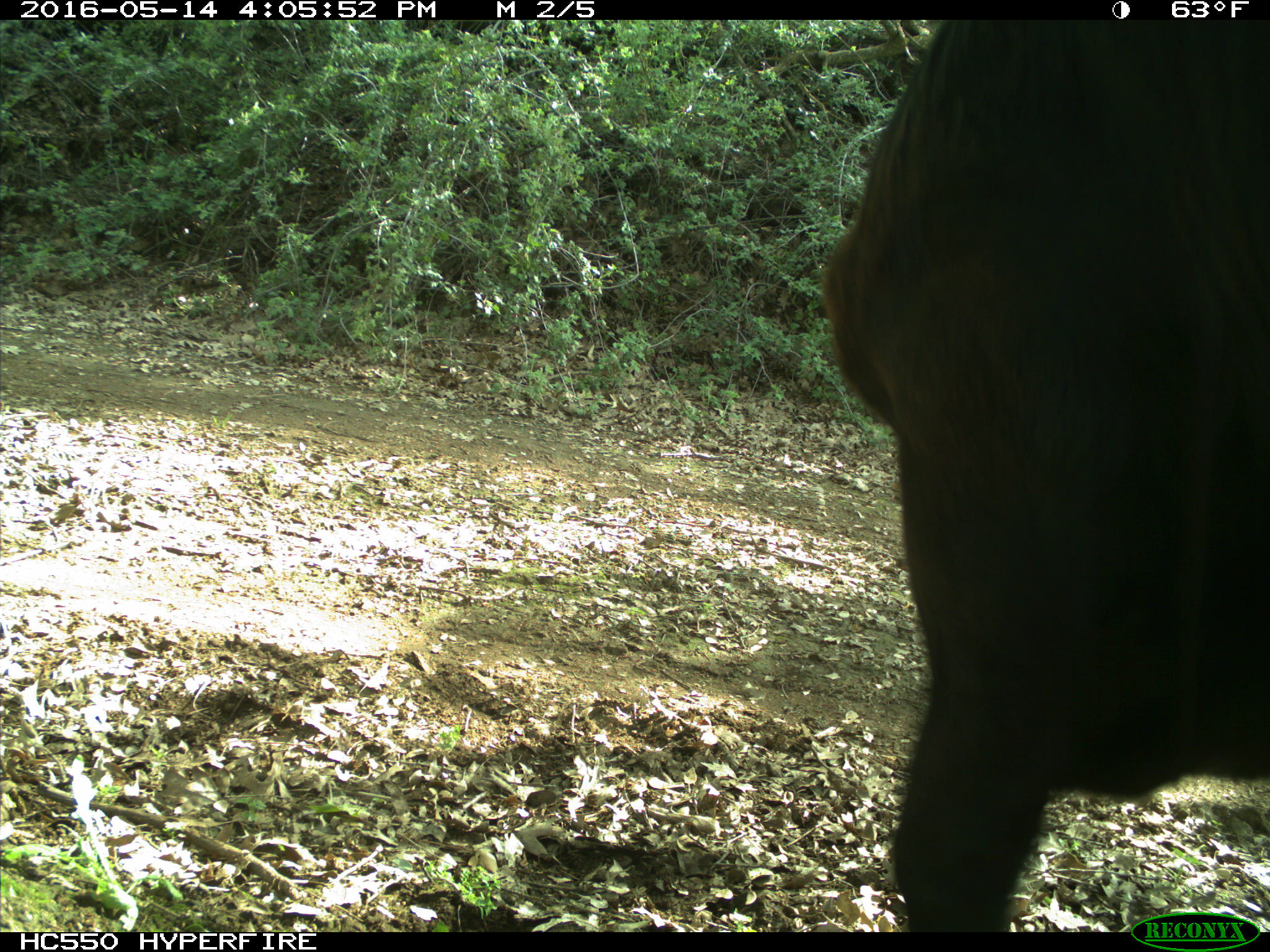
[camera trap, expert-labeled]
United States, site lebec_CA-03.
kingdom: Animalia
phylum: Chordata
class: Mammalia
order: Artiodactyla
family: Bovidae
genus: Bos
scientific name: Bos taurus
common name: domestic cow